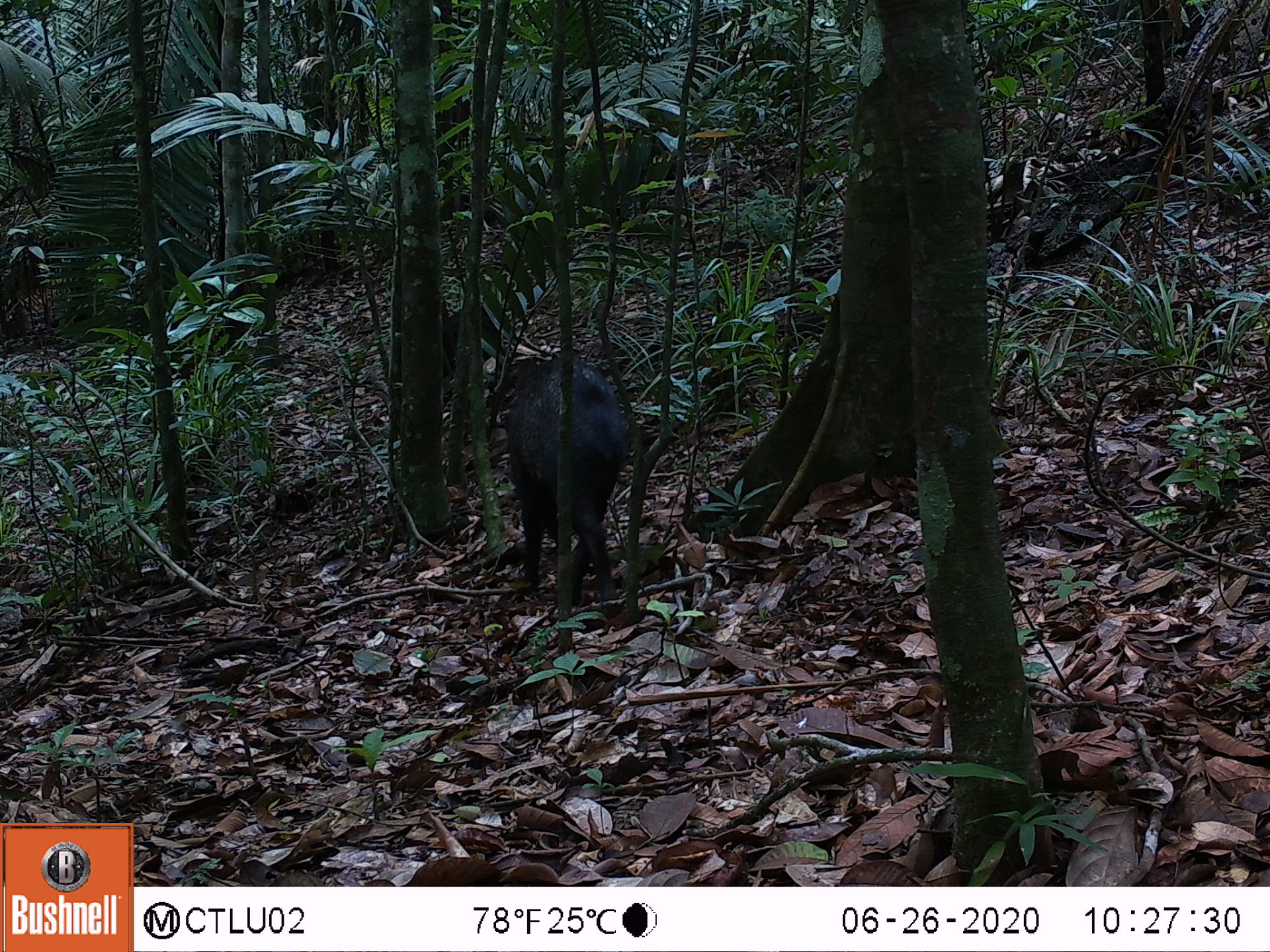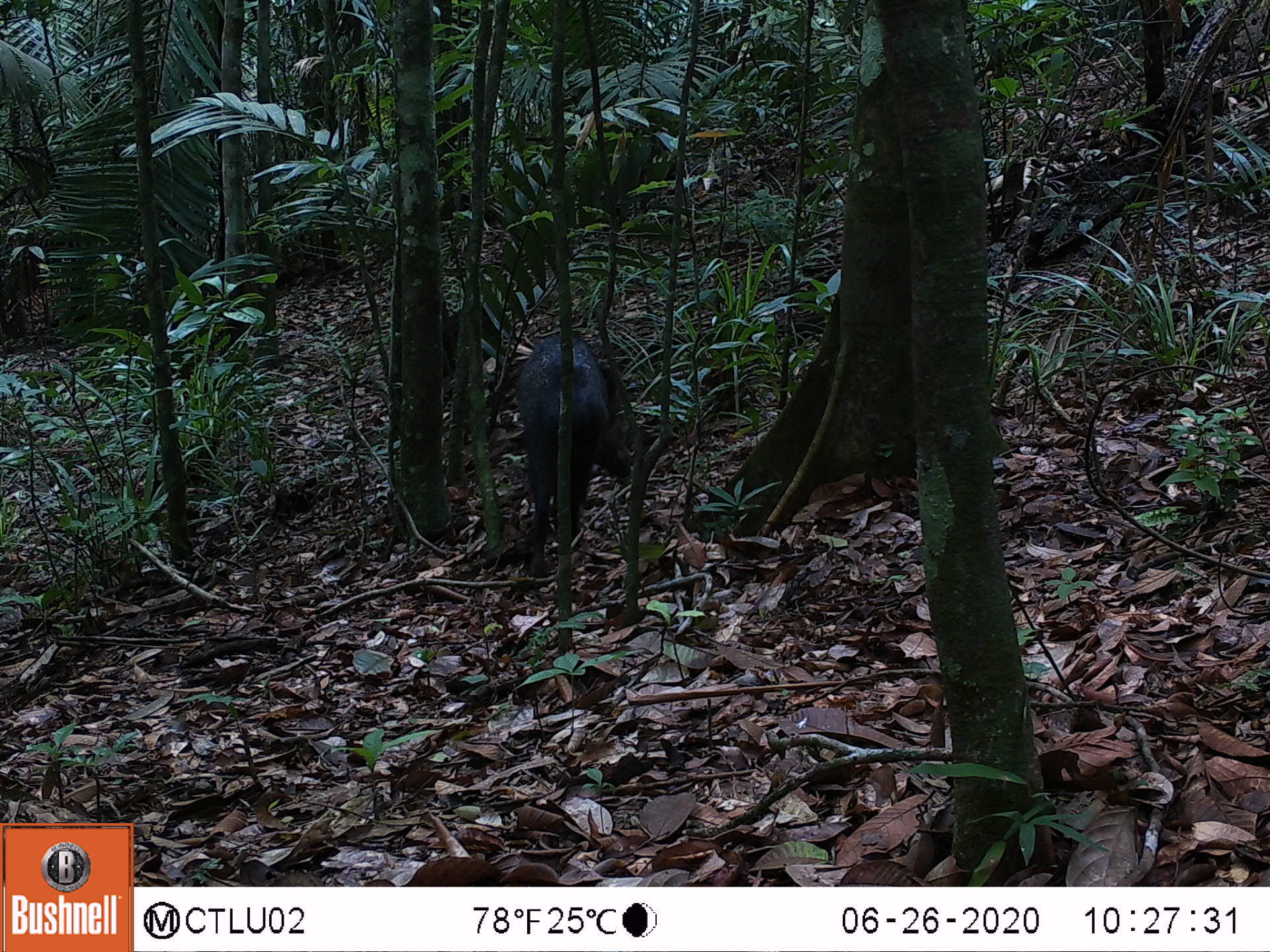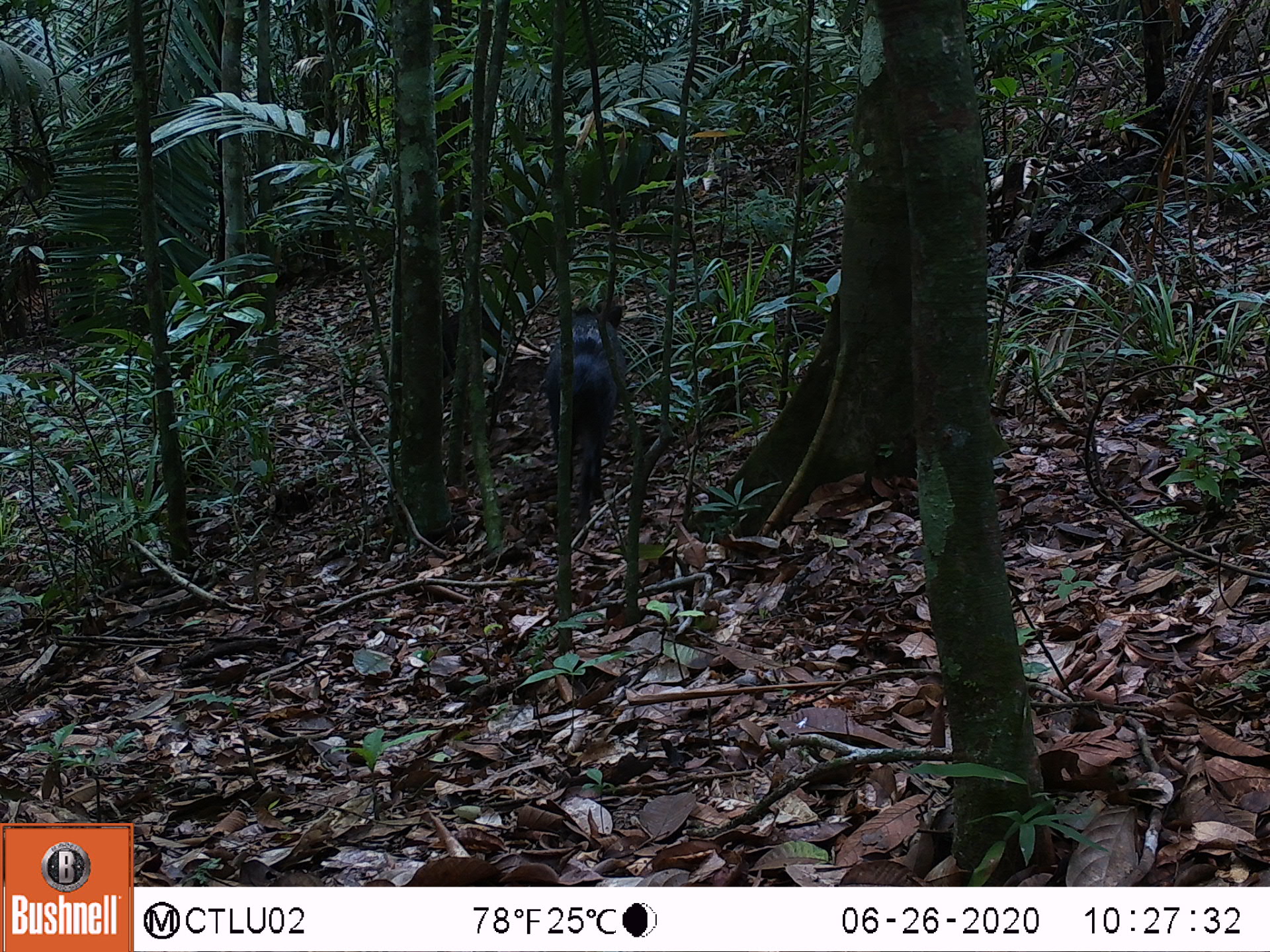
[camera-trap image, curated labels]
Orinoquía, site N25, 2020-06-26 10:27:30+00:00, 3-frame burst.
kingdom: Animalia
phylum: Chordata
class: Mammalia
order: Artiodactyla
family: Tayassuidae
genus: Pecari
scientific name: Pecari tajacu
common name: collared peccary